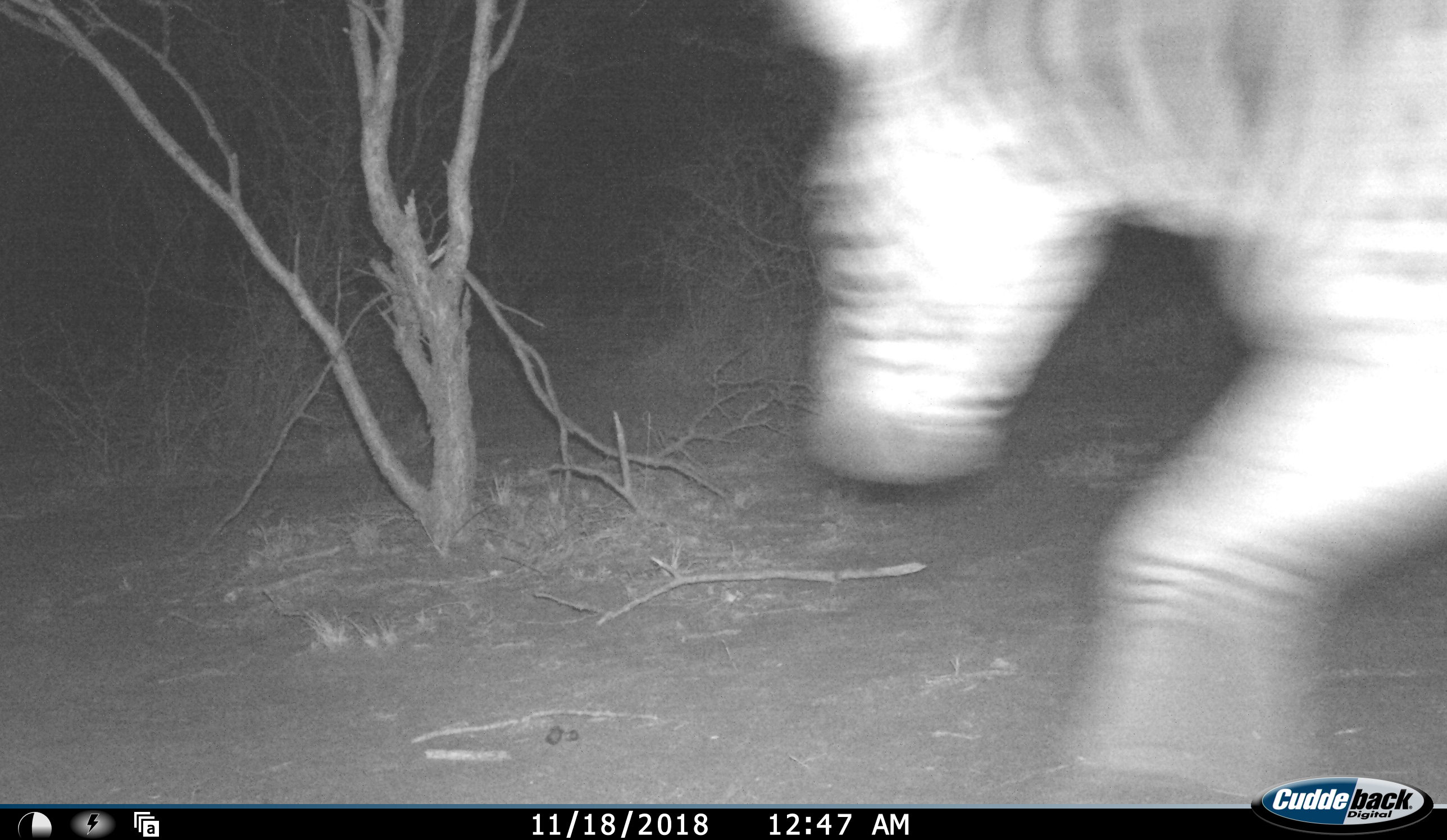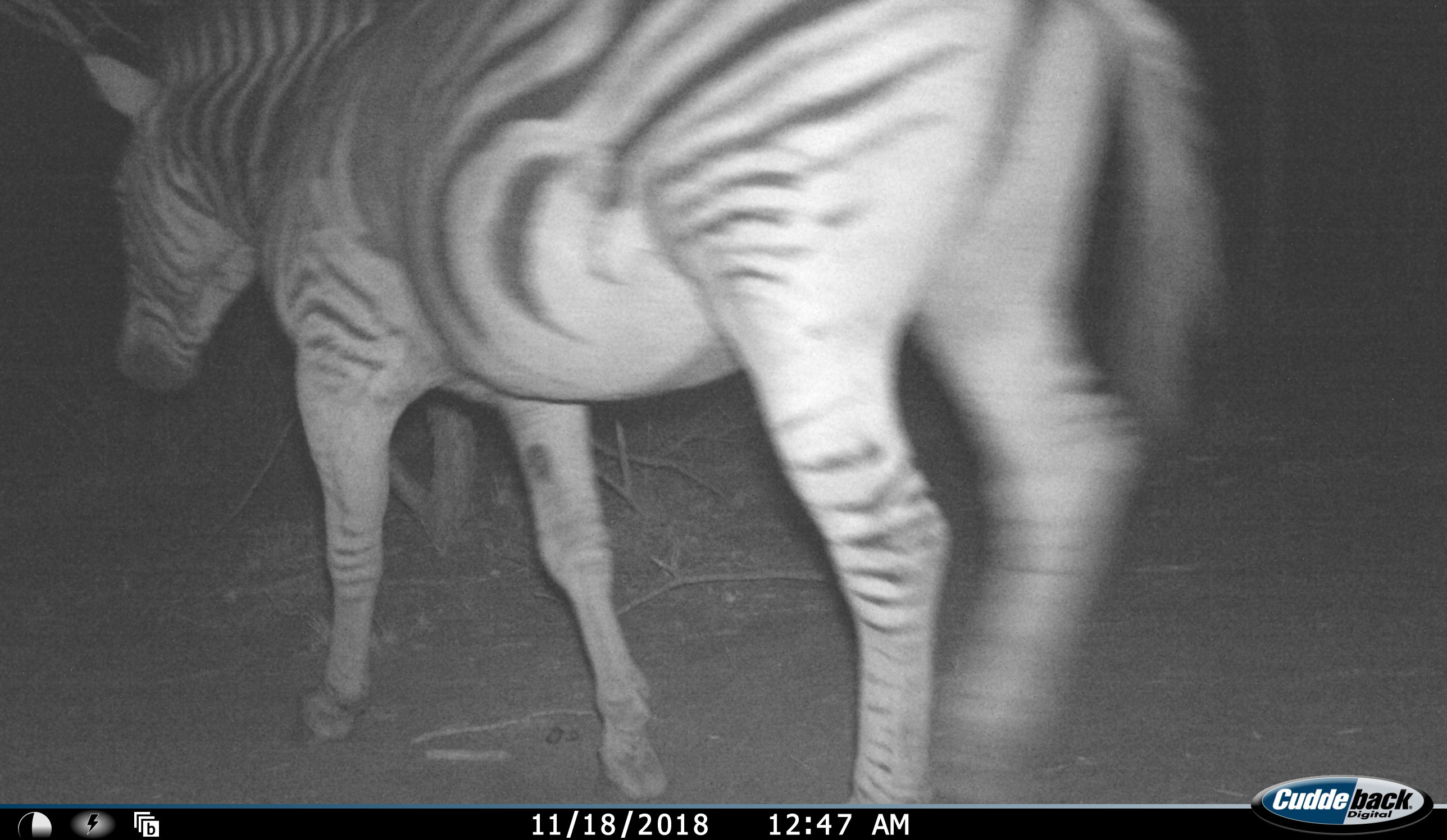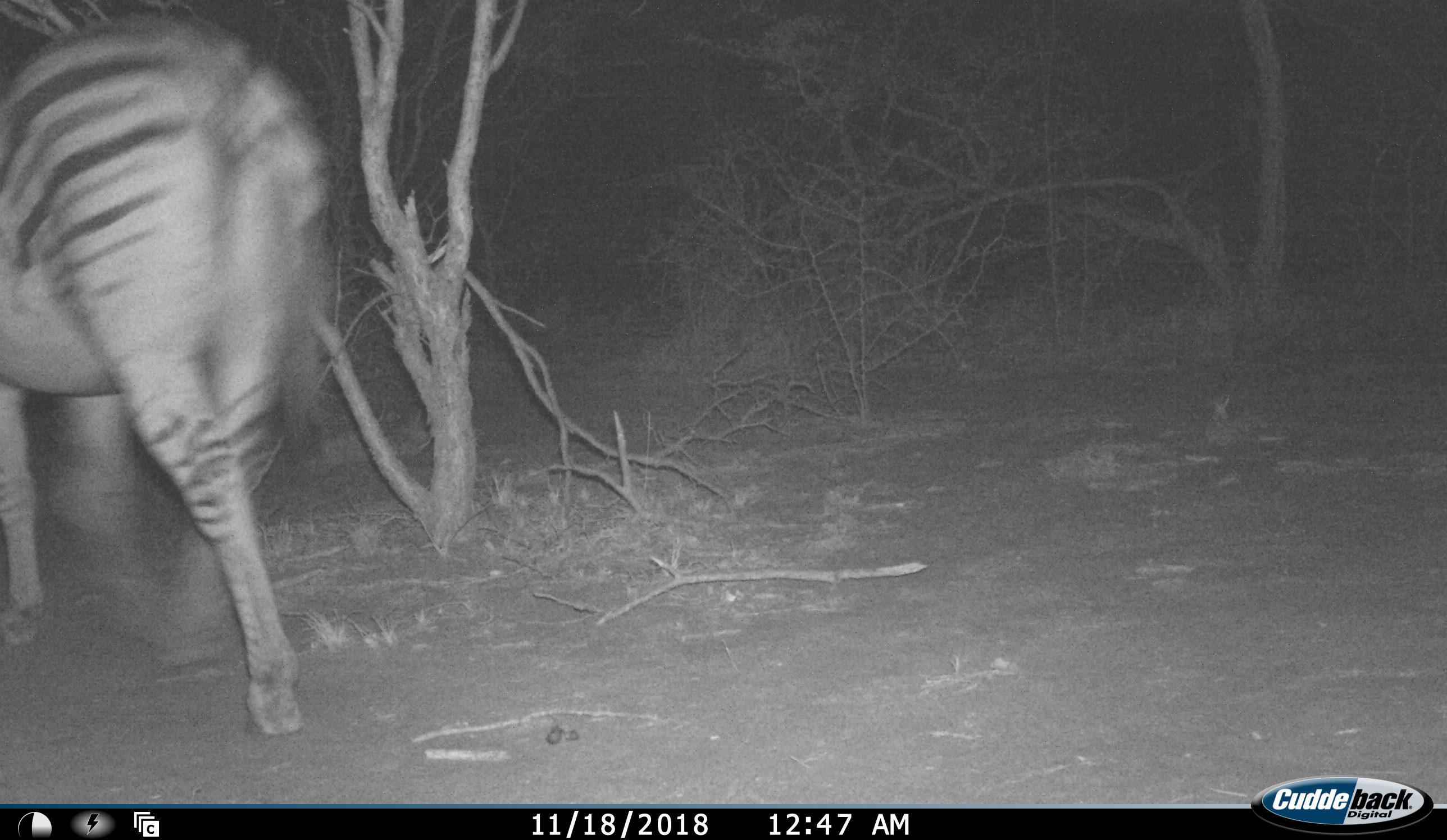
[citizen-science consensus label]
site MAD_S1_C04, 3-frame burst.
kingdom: Animalia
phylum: Chordata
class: Mammalia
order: Perissodactyla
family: Equidae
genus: Equus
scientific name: Equus quagga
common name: plains zebra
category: zebraplains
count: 1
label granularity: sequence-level